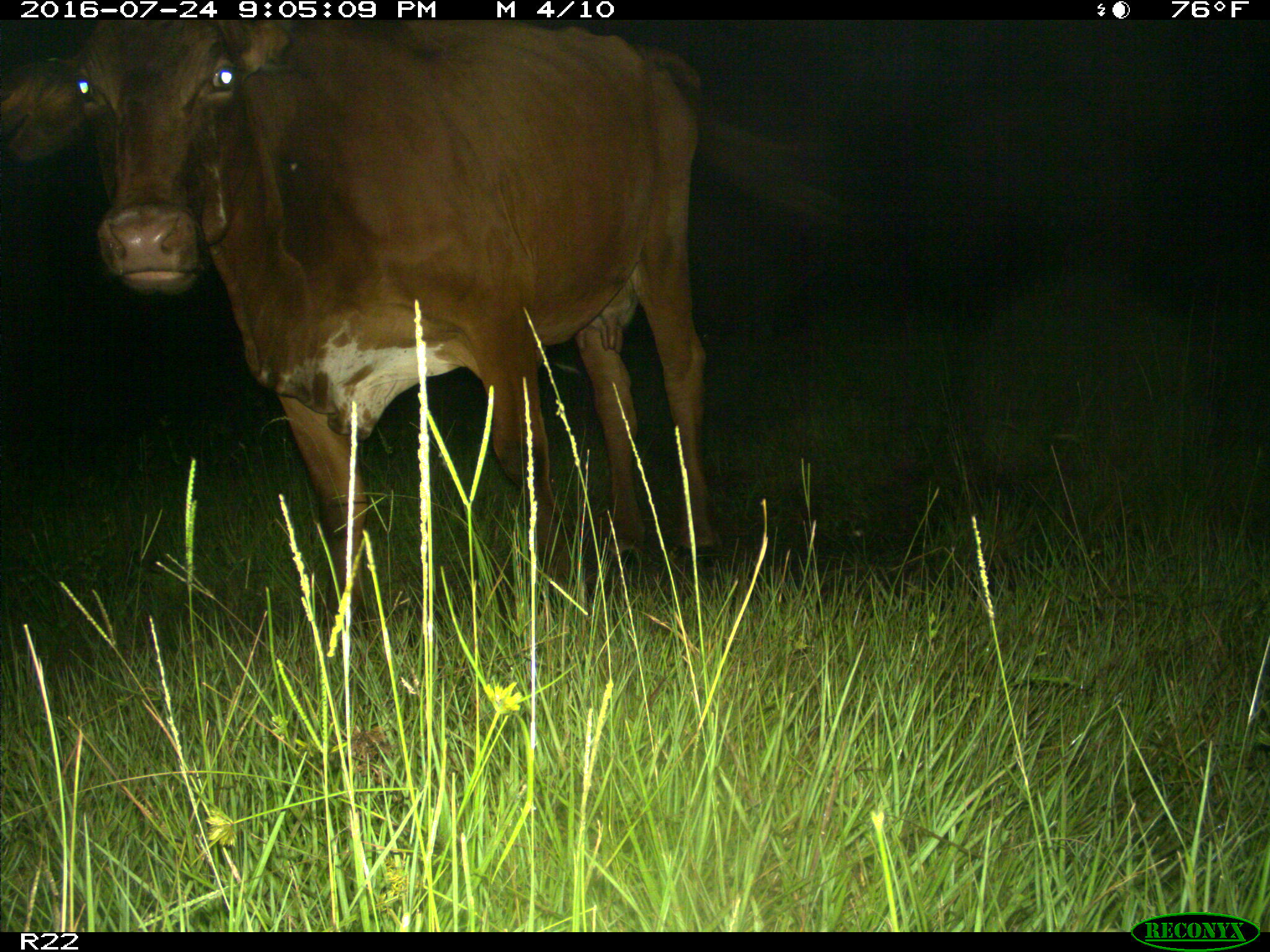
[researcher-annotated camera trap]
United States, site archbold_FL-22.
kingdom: Animalia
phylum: Chordata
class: Mammalia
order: Artiodactyla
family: Bovidae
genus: Bos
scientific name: Bos taurus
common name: domestic cow